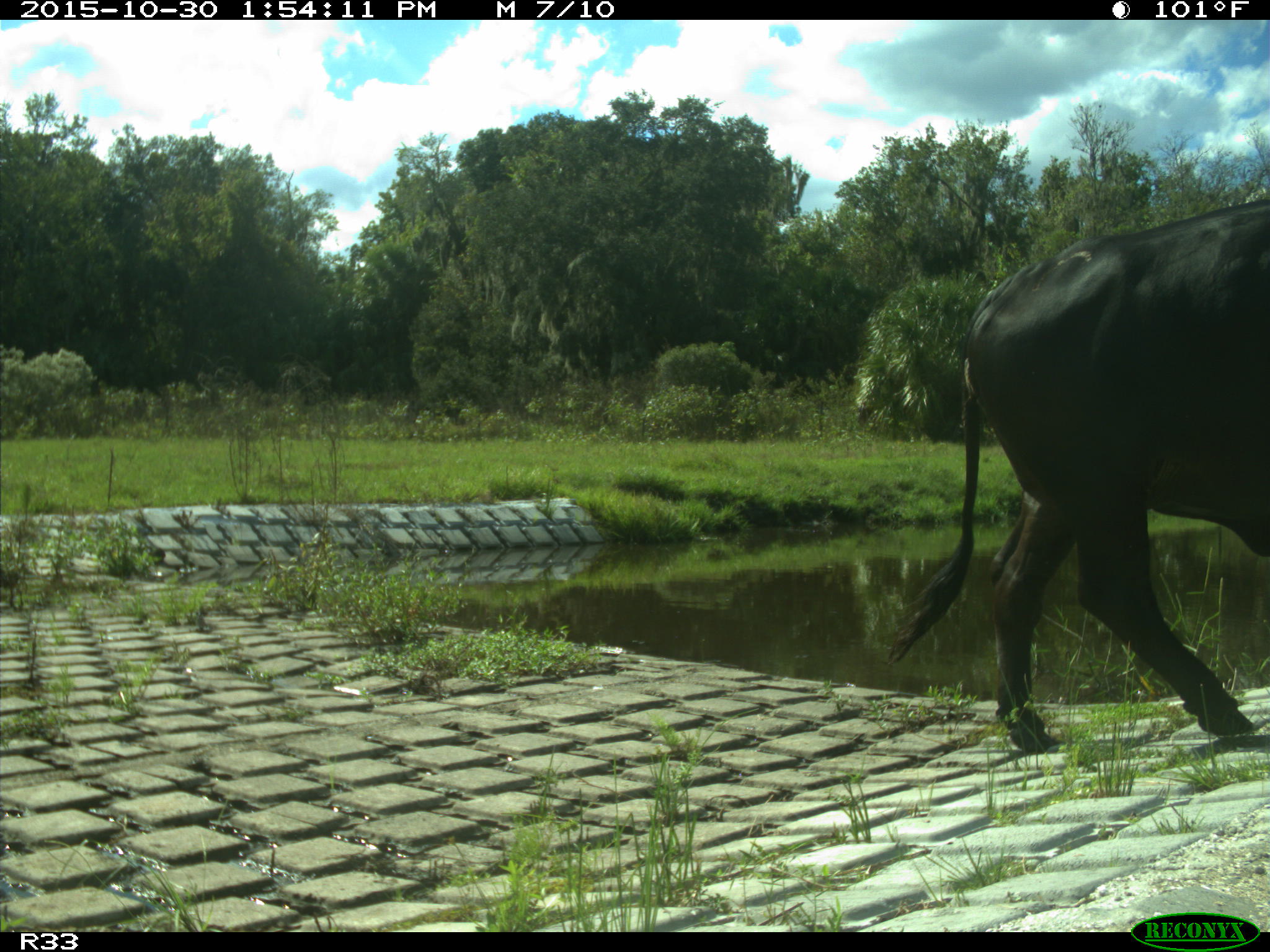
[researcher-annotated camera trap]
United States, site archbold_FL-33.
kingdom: Animalia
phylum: Chordata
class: Mammalia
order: Artiodactyla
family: Bovidae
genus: Bos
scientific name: Bos taurus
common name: domestic cow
Bos taurus (domestic cow).